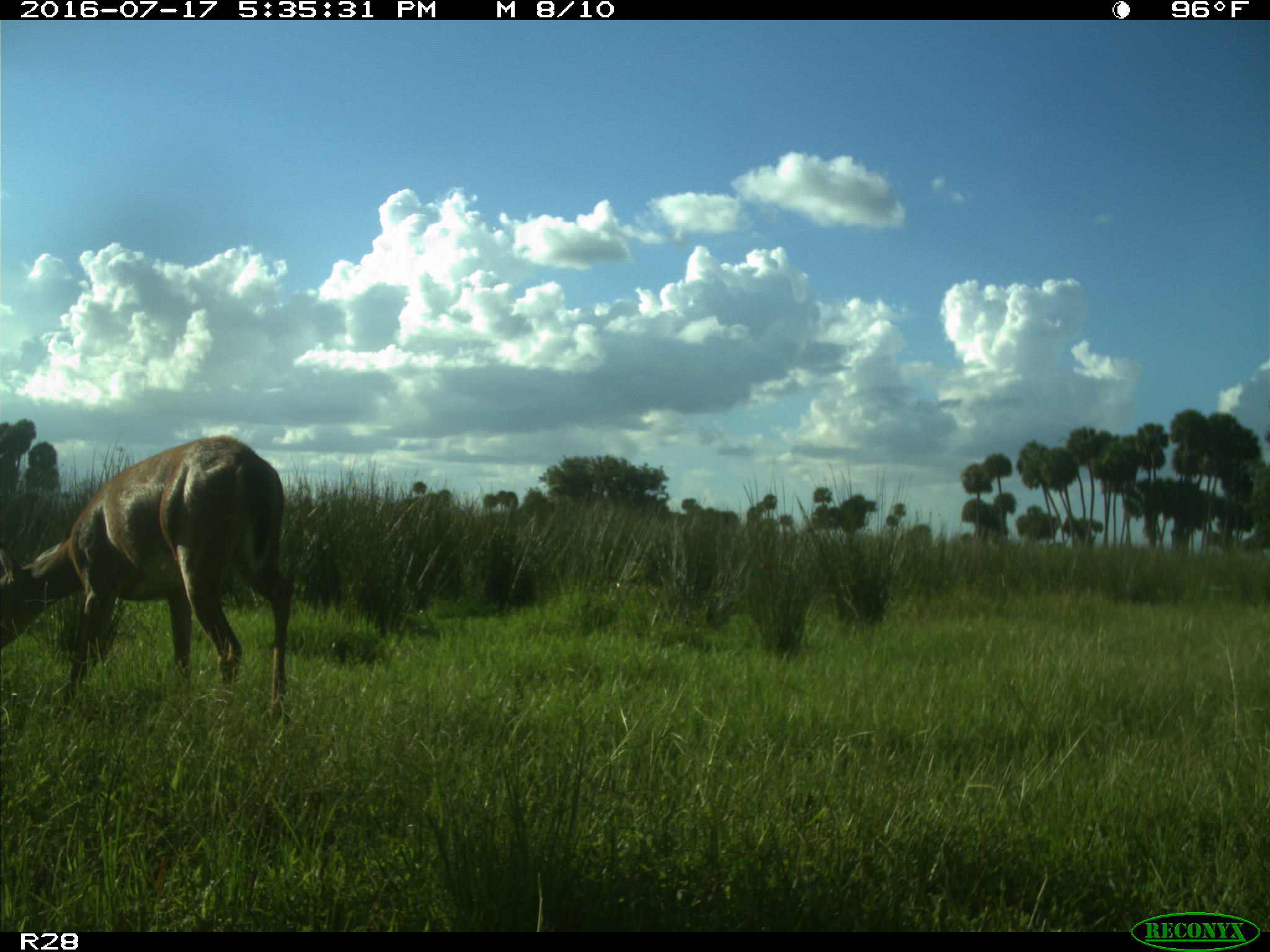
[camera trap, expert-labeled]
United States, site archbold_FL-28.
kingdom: Animalia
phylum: Chordata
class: Mammalia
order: Artiodactyla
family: Cervidae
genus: Odocoileus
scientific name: Odocoileus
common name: deer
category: unidentified deer